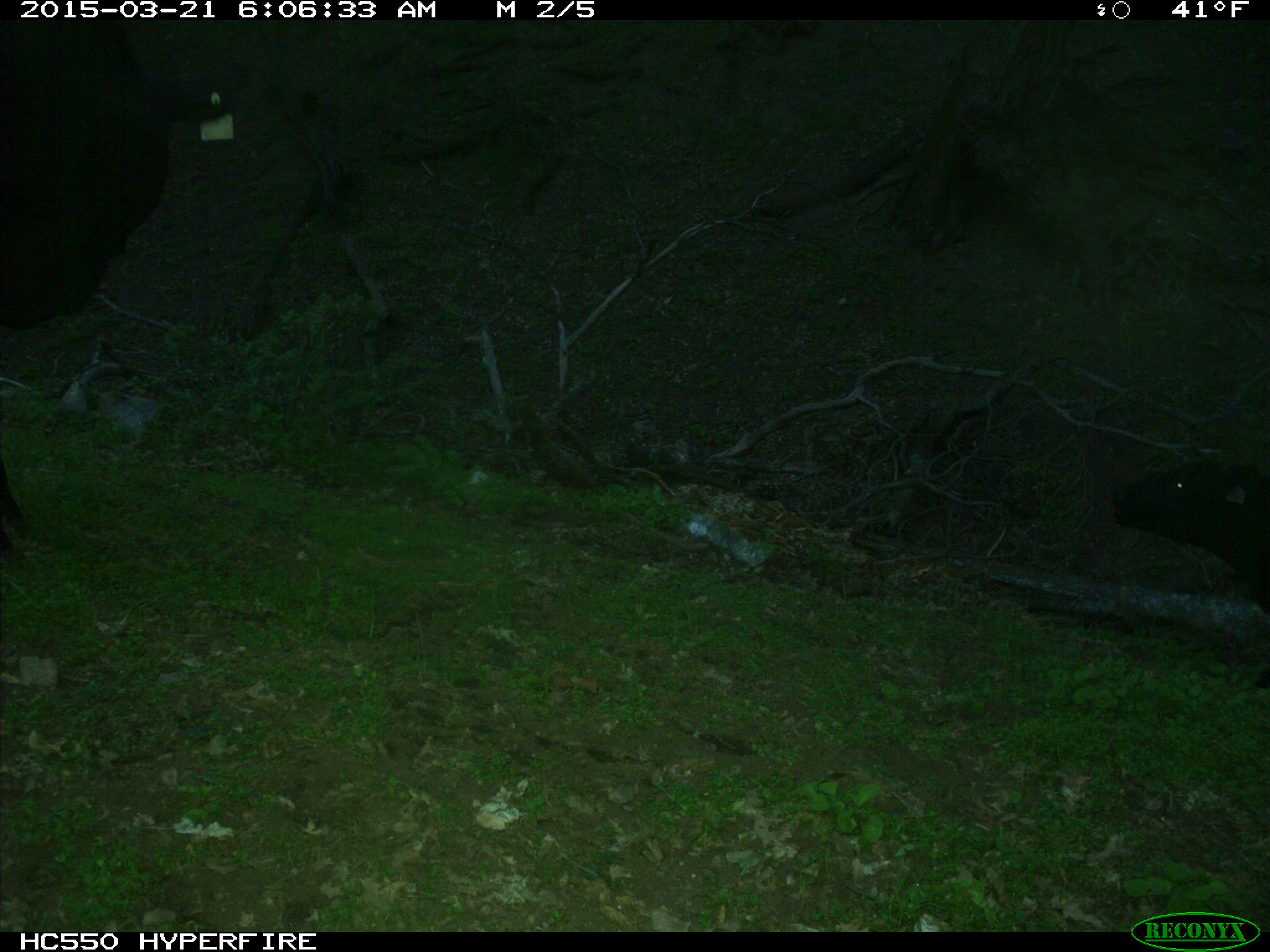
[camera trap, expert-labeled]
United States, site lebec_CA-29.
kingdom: Animalia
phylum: Chordata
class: Mammalia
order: Artiodactyla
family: Bovidae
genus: Bos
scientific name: Bos taurus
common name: domestic cow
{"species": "Bos taurus (domestic cow)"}